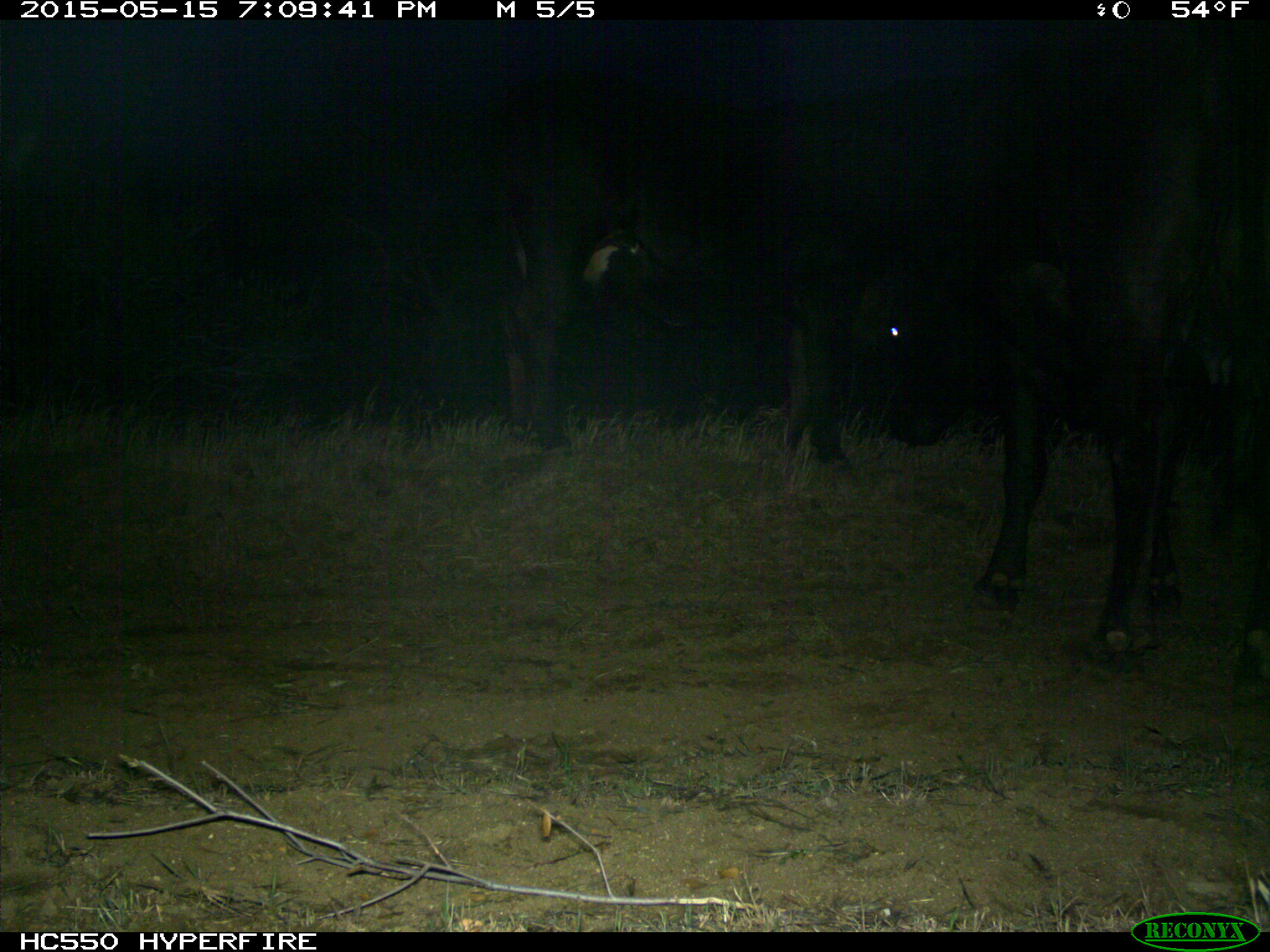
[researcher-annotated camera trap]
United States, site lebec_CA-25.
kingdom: Animalia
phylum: Chordata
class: Mammalia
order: Artiodactyla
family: Bovidae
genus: Bos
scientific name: Bos taurus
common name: domestic cow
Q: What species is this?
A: Bos taurus (domestic cow).